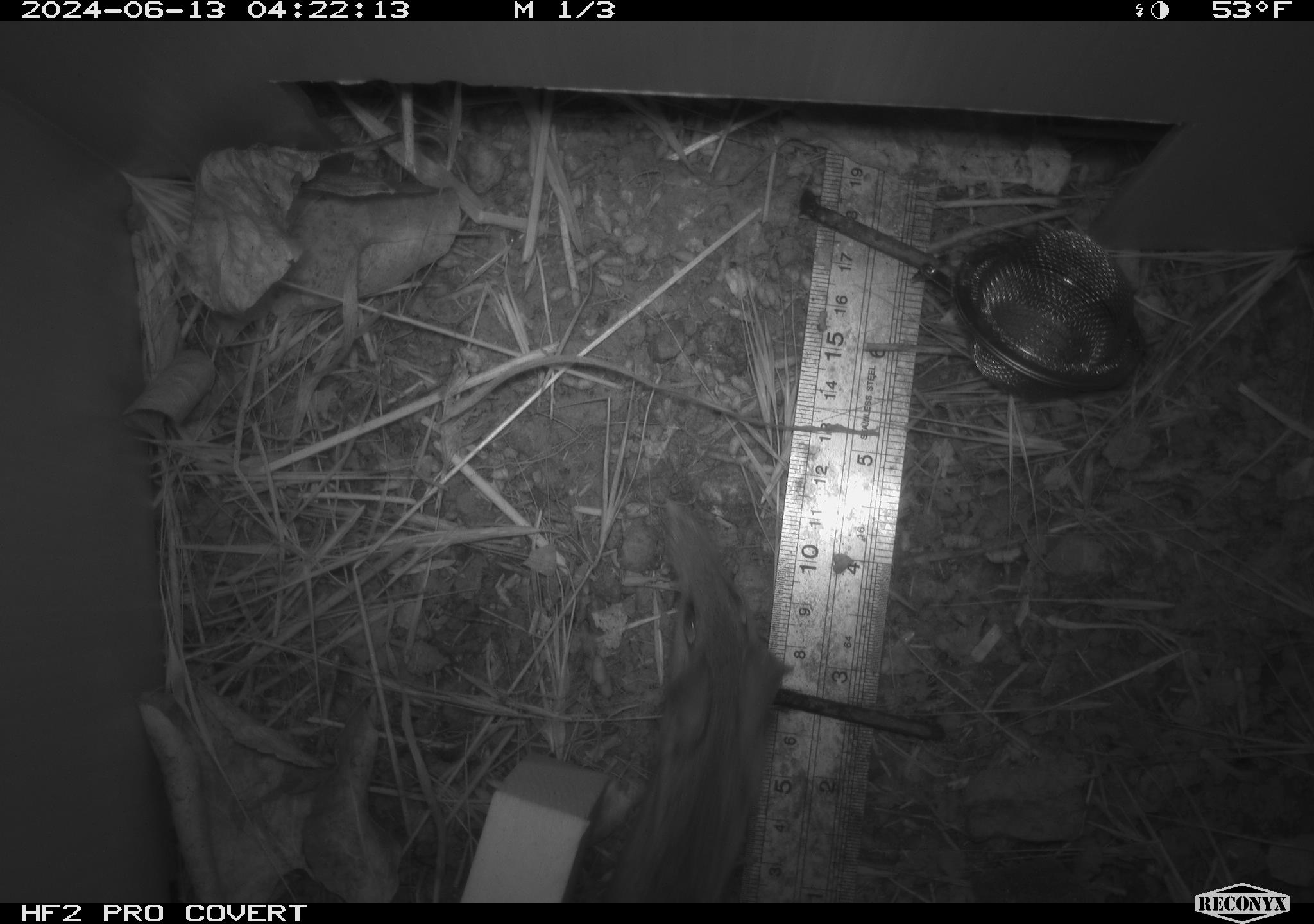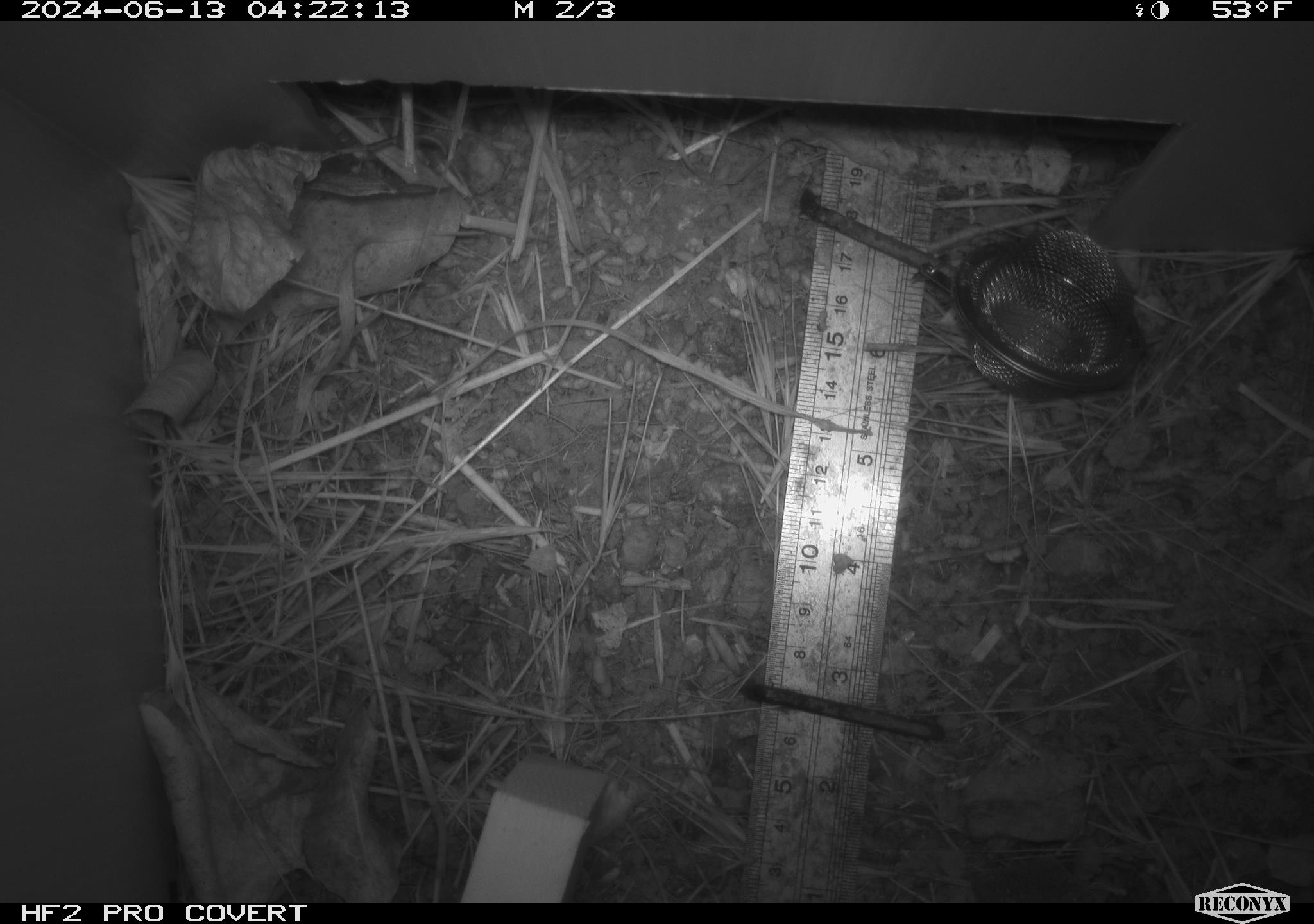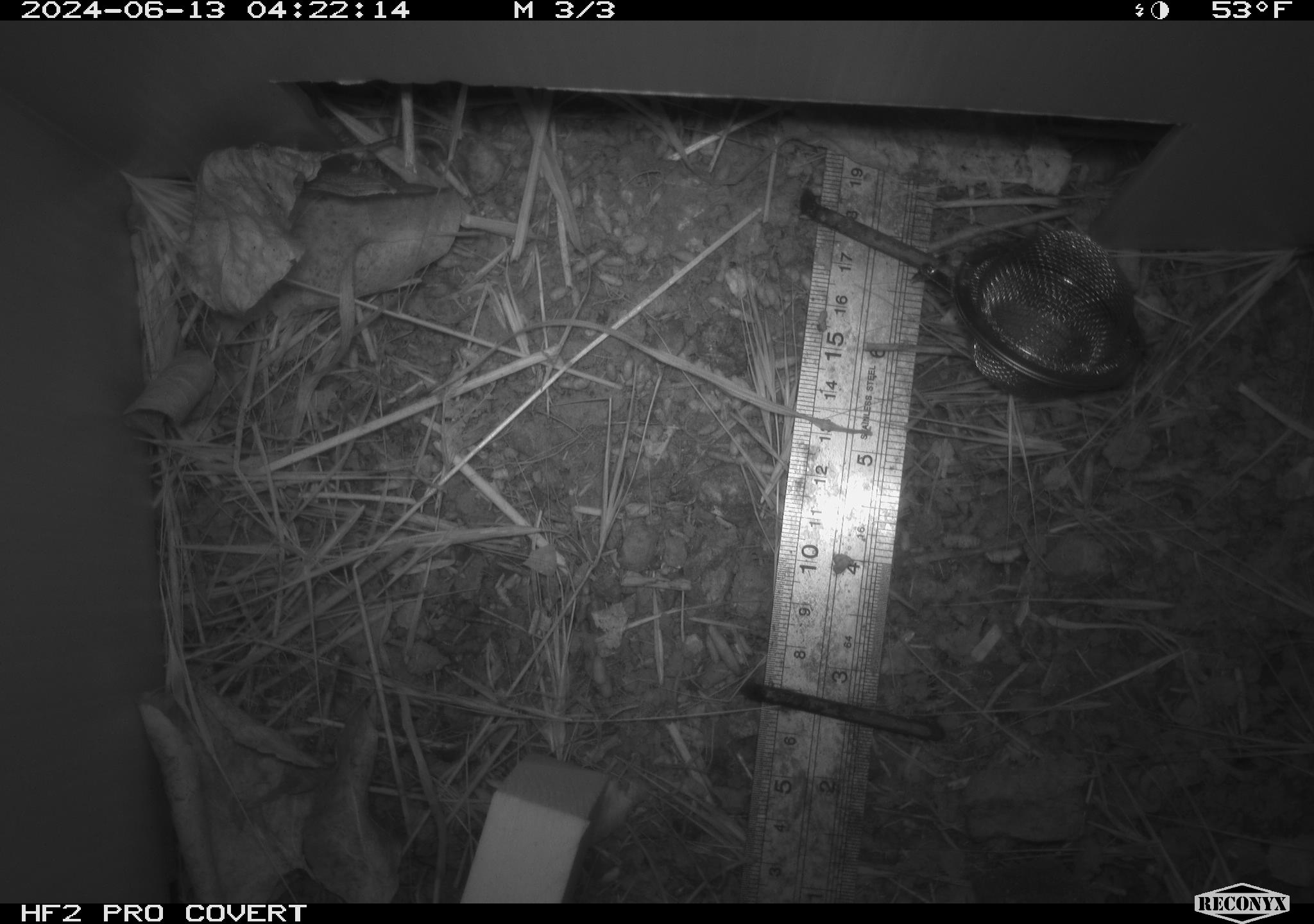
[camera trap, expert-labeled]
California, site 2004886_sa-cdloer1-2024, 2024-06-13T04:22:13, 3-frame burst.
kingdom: Animalia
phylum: Chordata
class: Mammalia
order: Rodentia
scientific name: Rodentia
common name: mouse species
Mouse species (Rodentia).